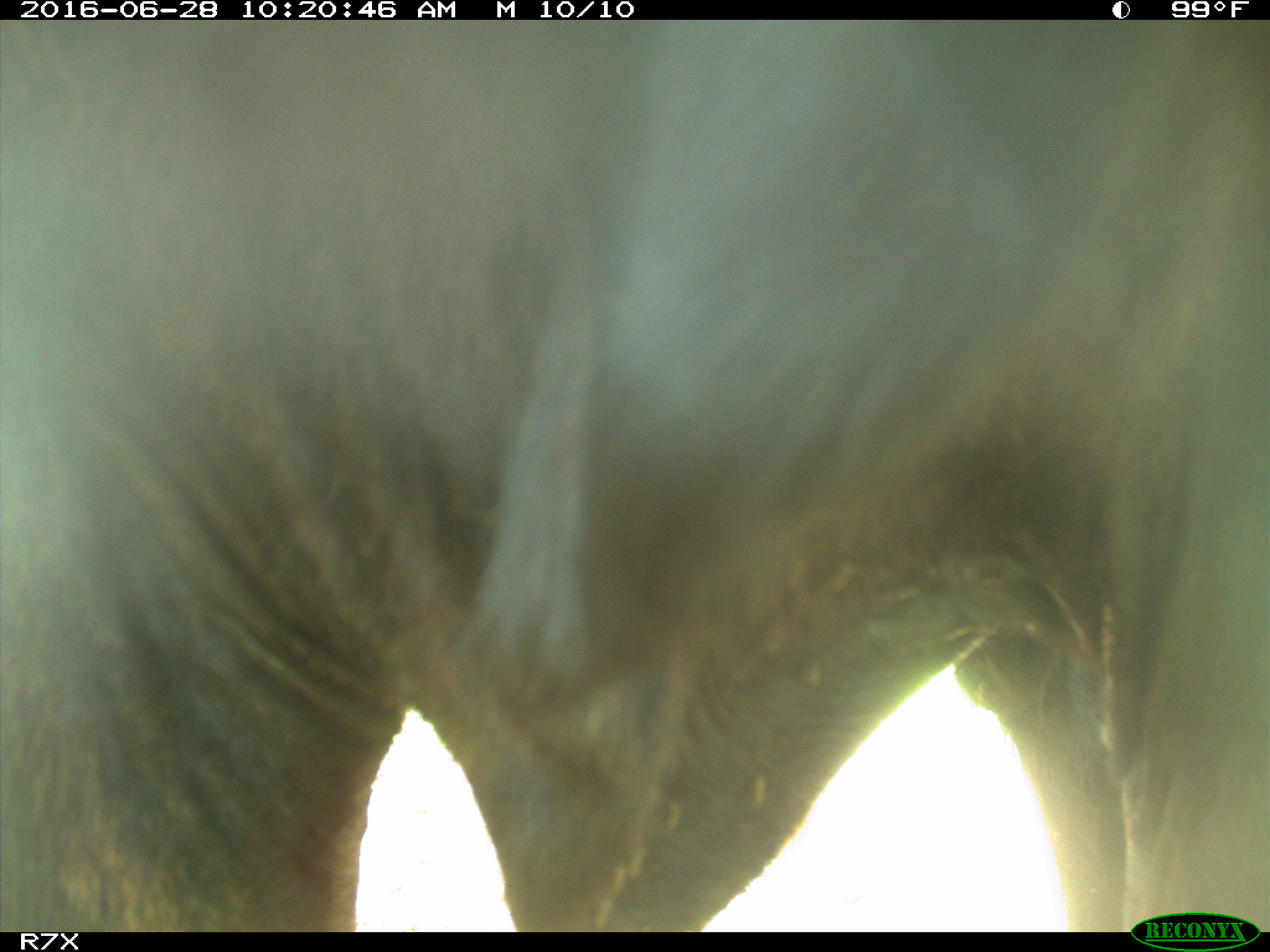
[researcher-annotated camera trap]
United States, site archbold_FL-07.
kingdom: Animalia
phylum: Chordata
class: Mammalia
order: Artiodactyla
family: Bovidae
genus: Bos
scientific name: Bos taurus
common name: domestic cow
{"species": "Bos taurus (domestic cow)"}